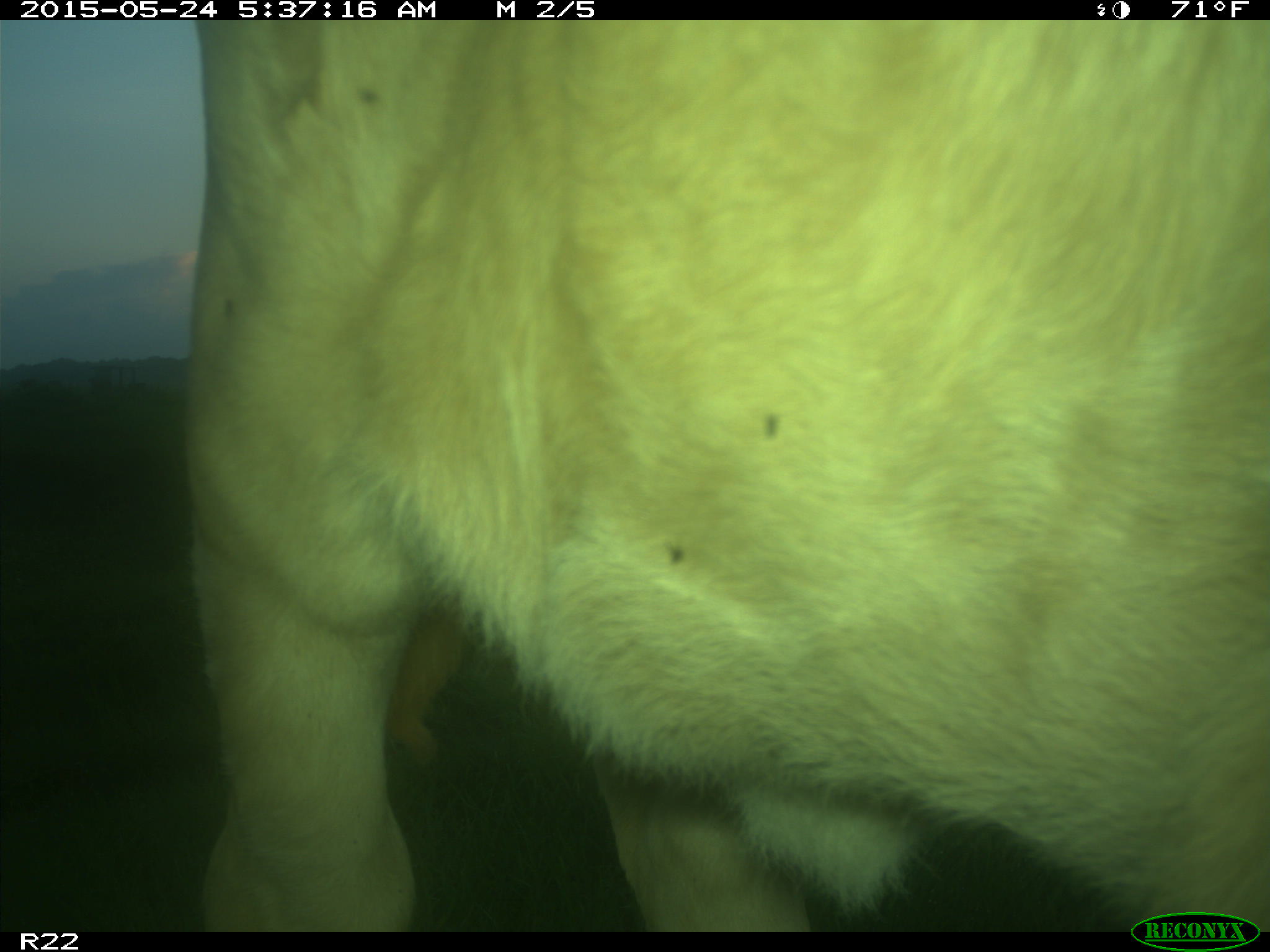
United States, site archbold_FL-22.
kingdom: Animalia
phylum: Chordata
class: Mammalia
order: Artiodactyla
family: Bovidae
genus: Bos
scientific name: Bos taurus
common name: domestic cow